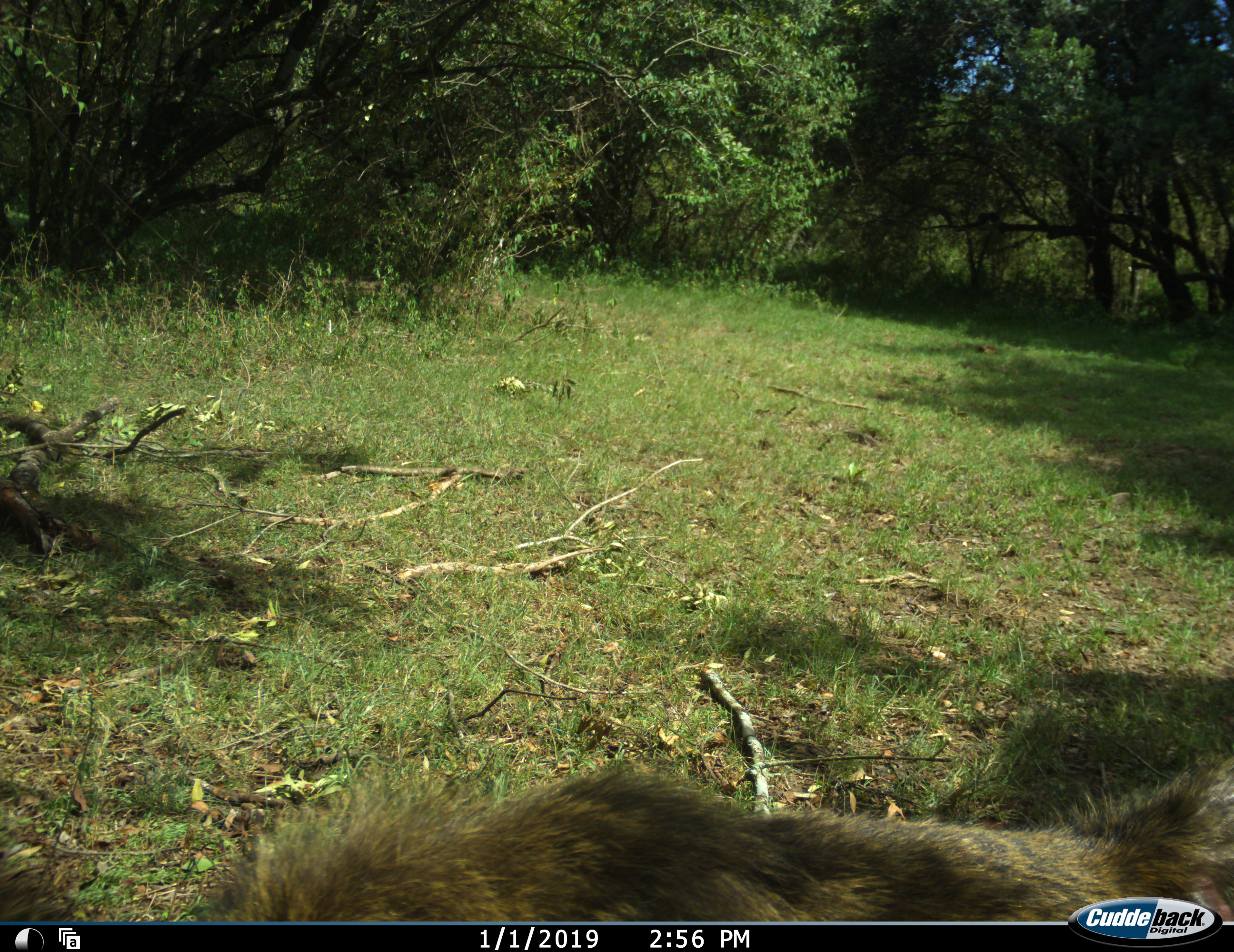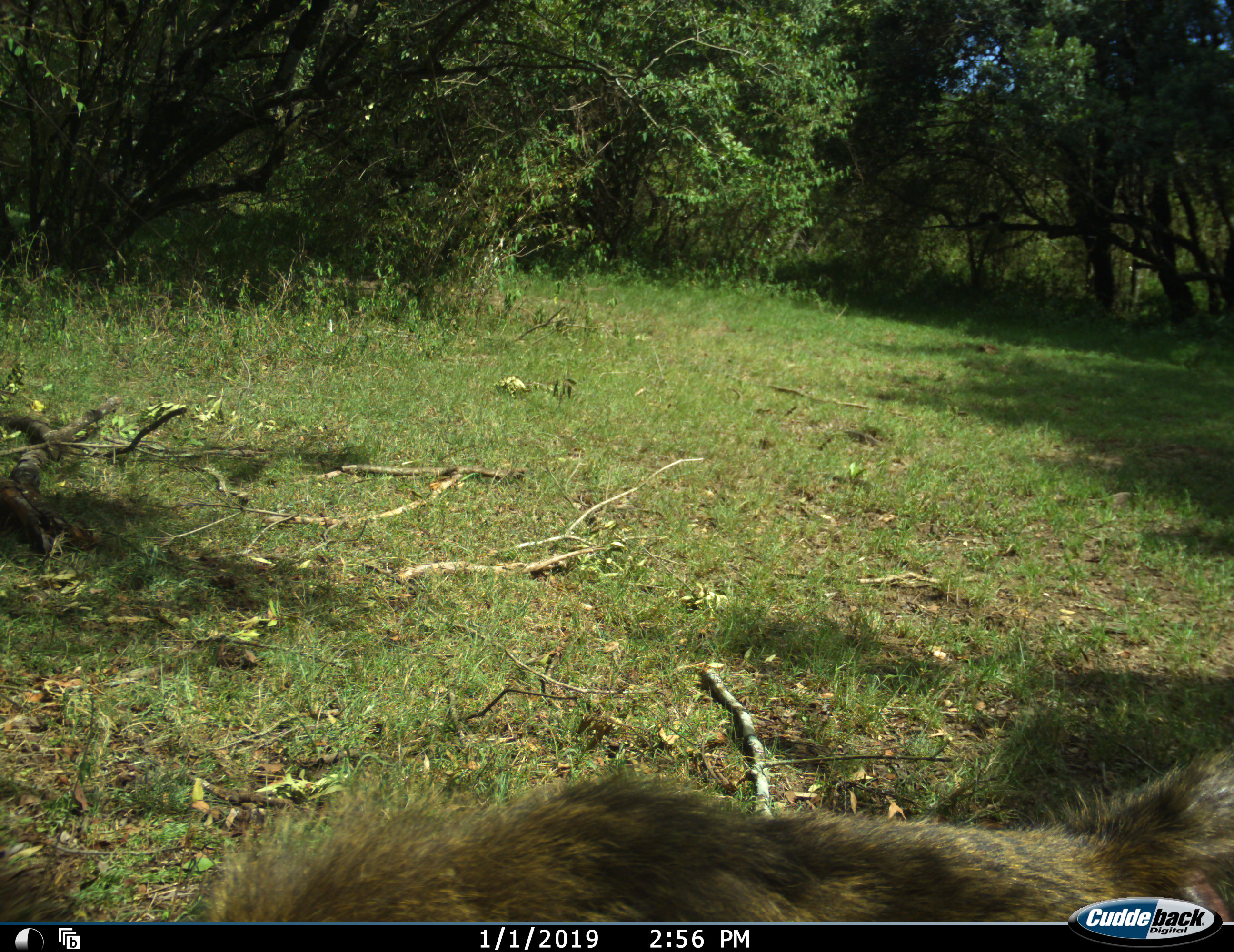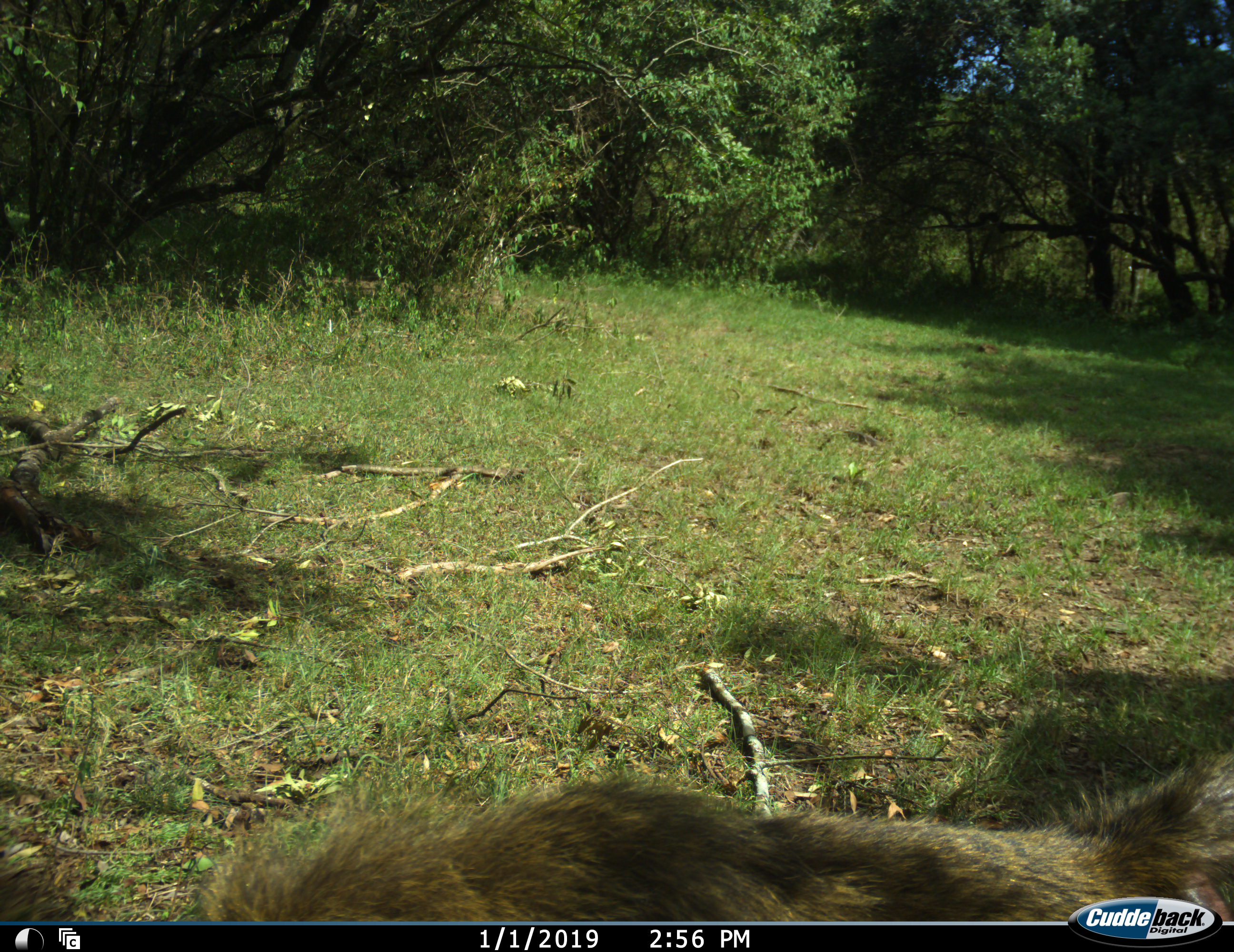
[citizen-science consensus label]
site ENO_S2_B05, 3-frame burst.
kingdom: Animalia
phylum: Chordata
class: Mammalia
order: Primates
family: Cercopithecidae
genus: Papio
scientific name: Papio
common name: baboon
Baboon (Papio), count 1. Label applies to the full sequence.